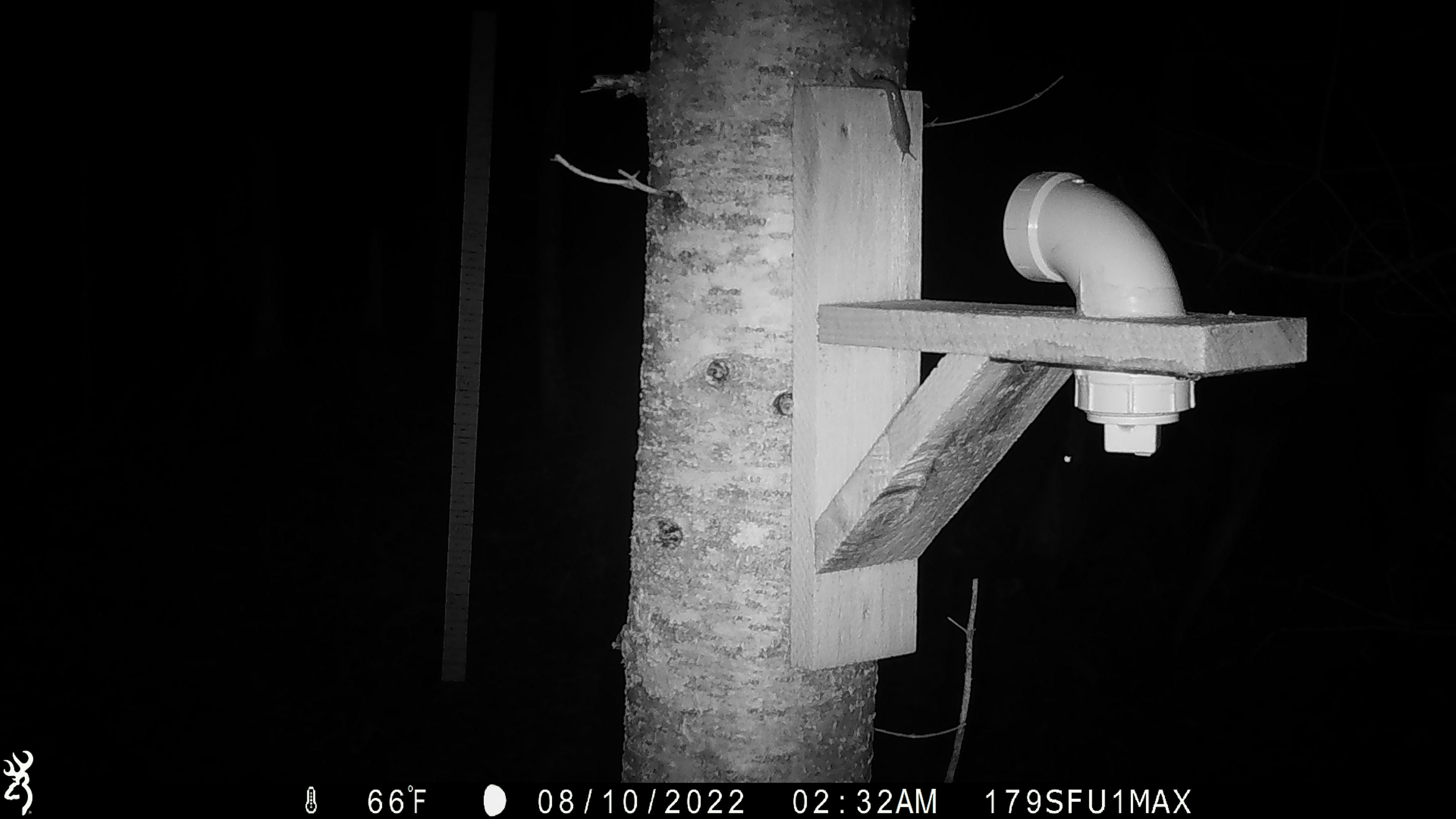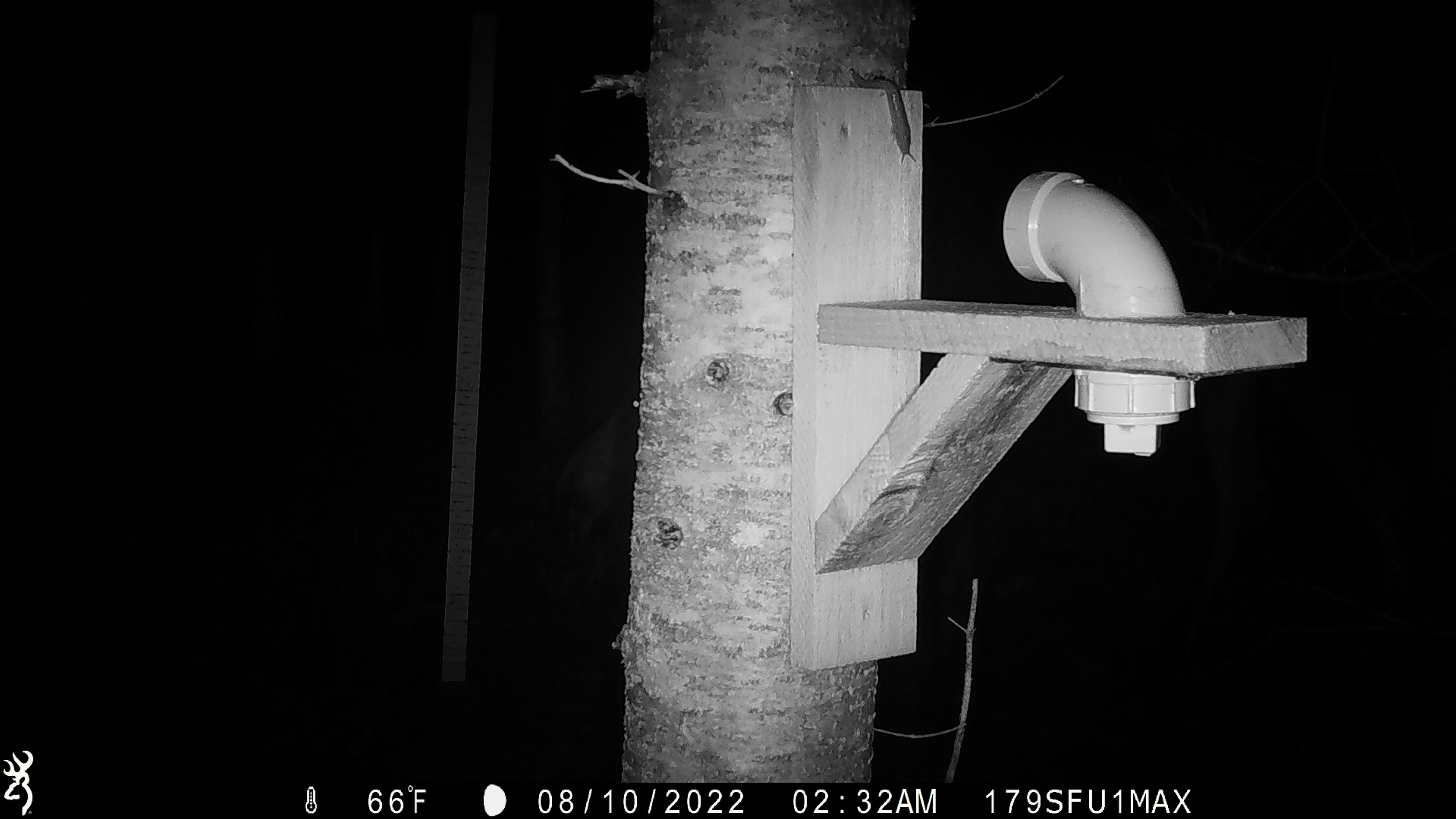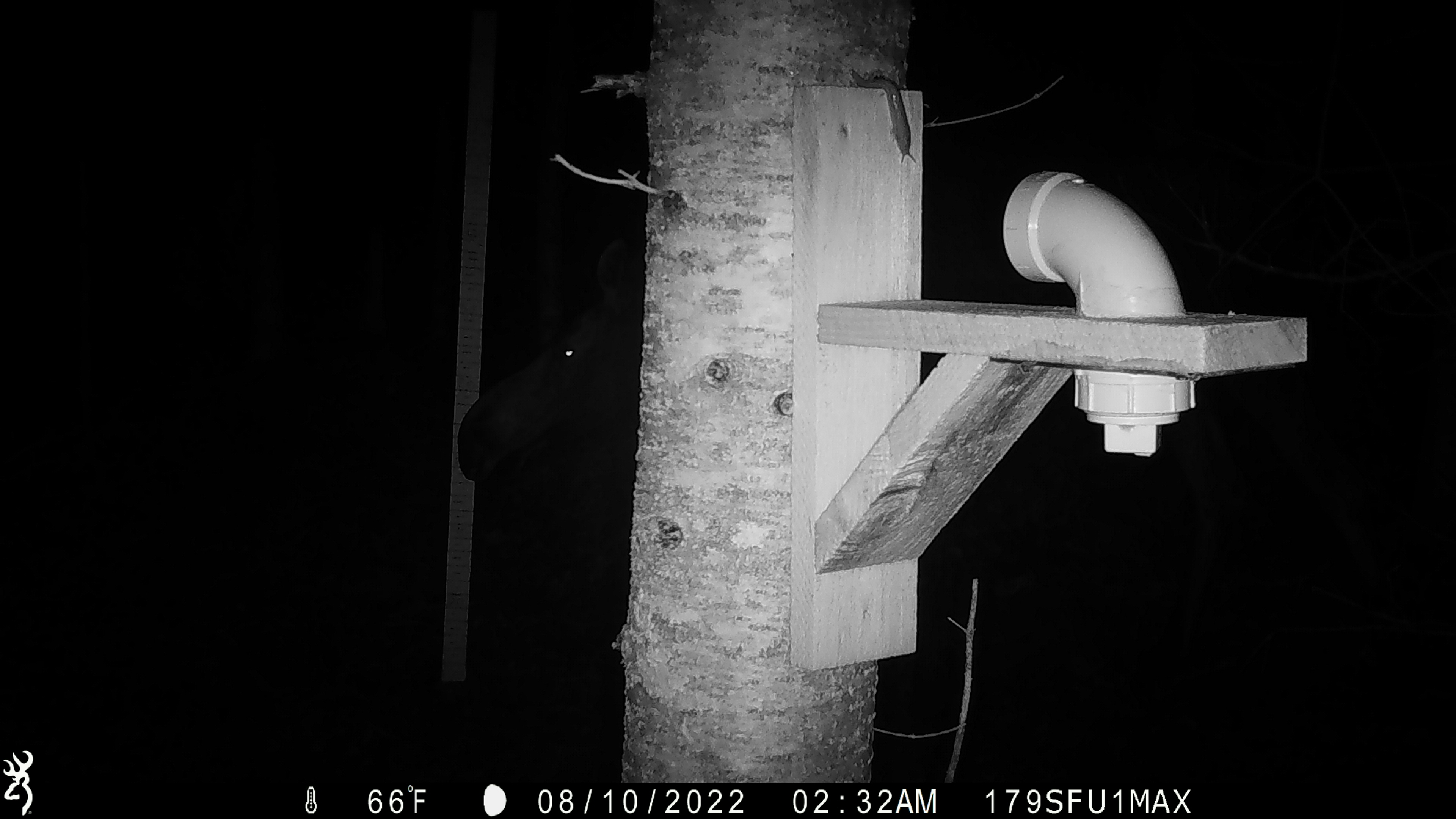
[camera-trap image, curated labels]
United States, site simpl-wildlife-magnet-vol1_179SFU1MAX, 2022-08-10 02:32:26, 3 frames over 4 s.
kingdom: Animalia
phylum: Chordata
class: Mammalia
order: Artiodactyla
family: Cervidae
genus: Alces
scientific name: Alces alces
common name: moose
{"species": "moose (Alces alces)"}